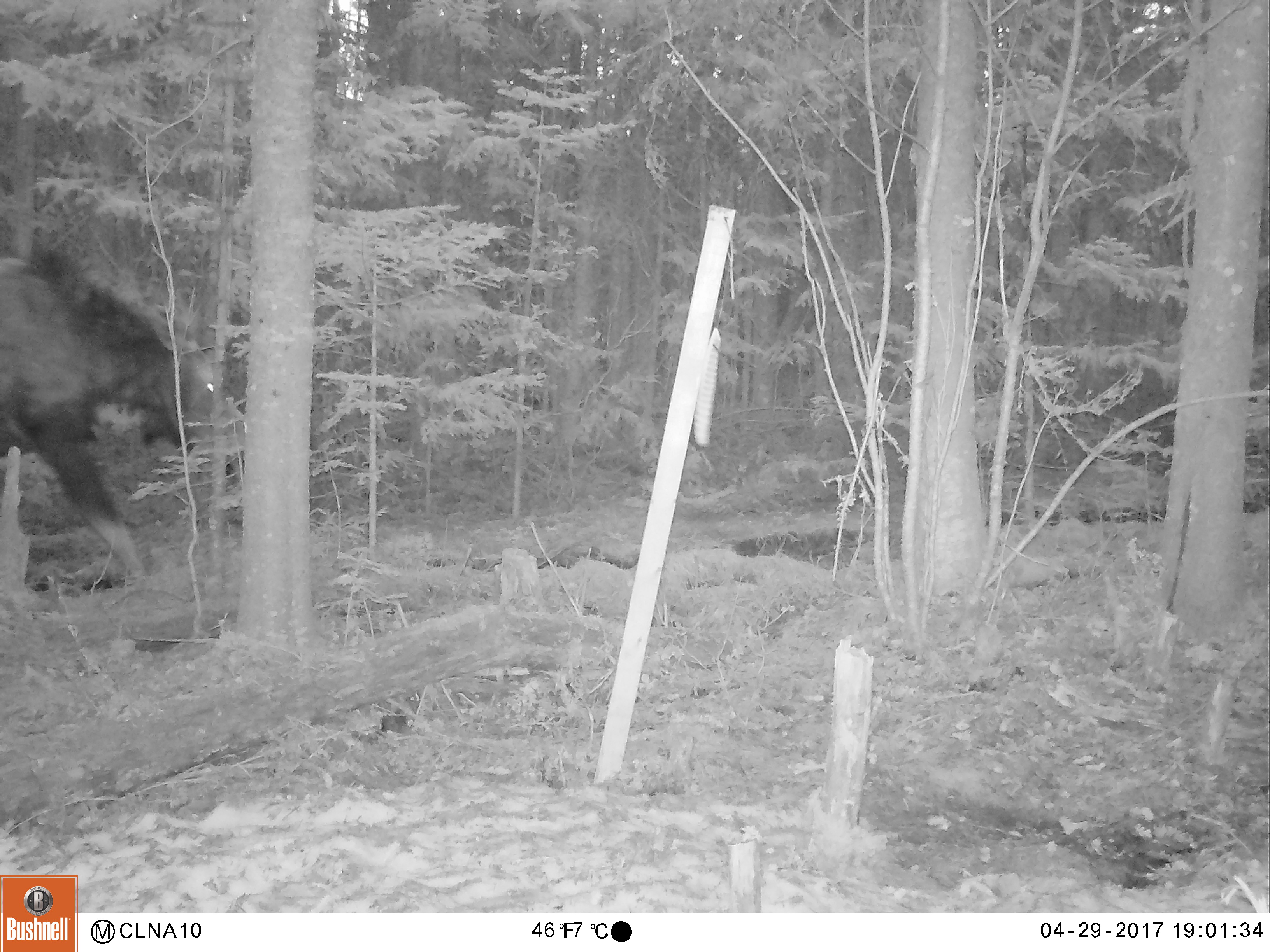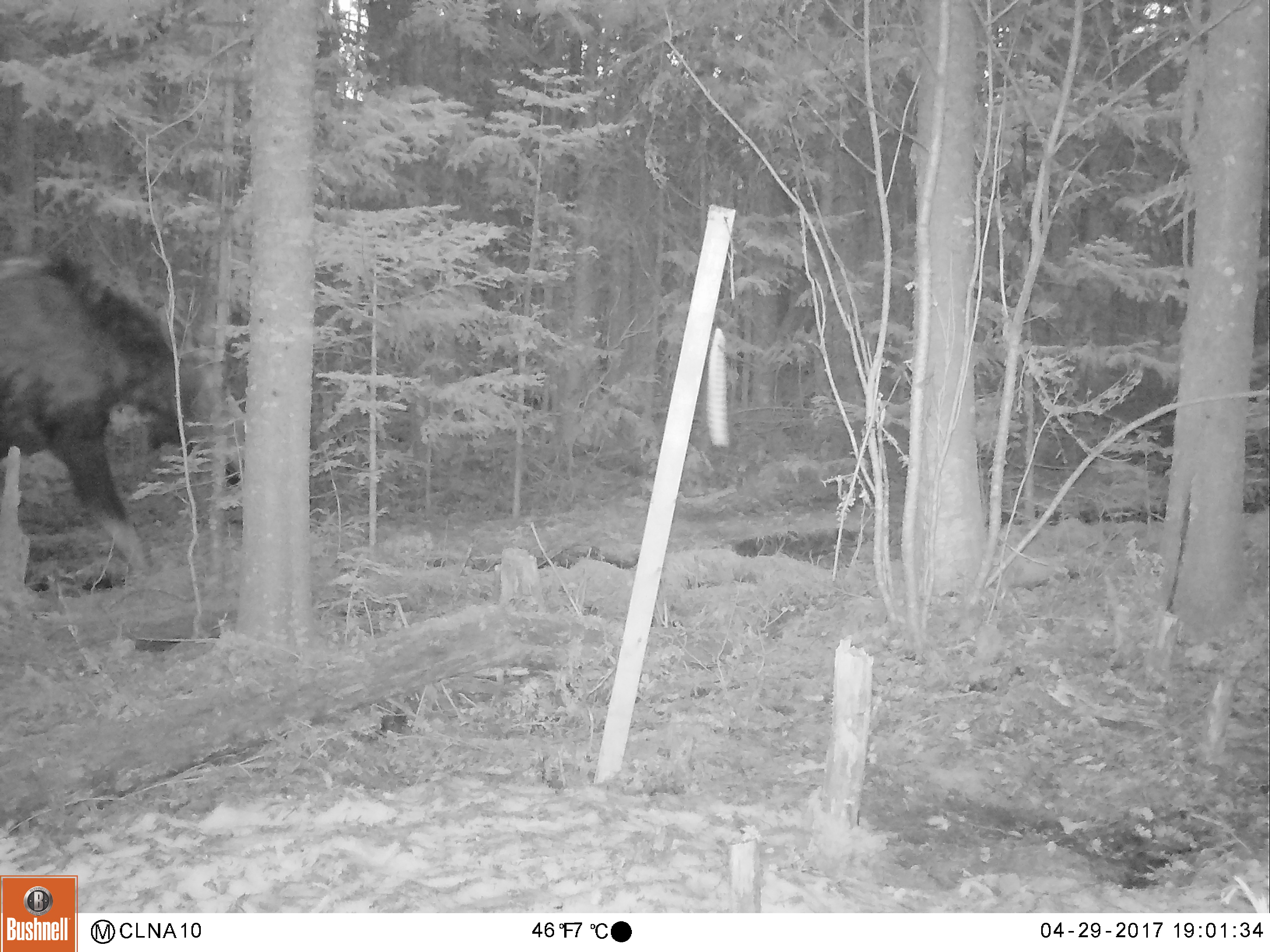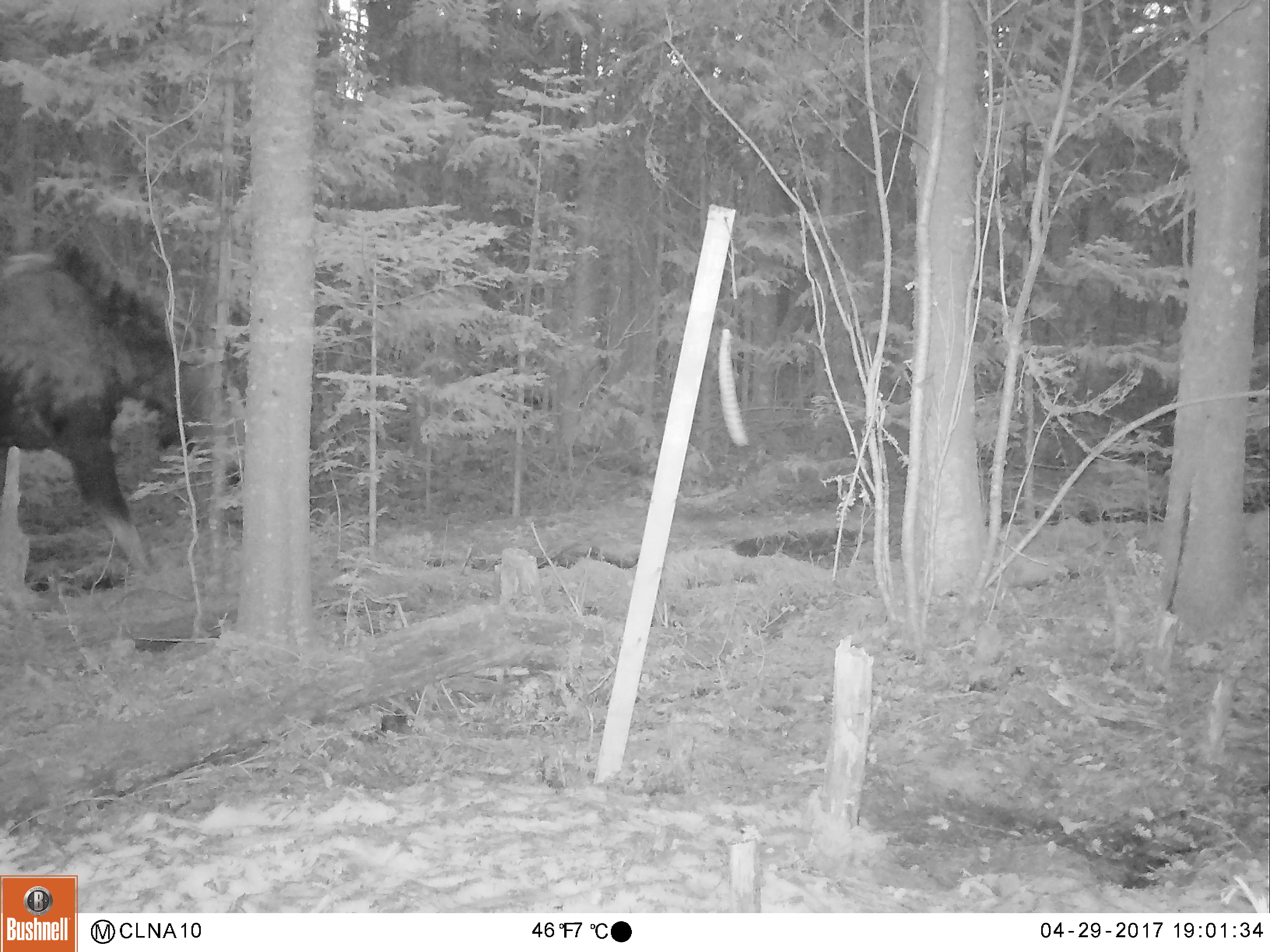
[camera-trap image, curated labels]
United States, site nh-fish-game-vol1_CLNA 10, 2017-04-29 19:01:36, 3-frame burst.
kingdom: Animalia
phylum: Chordata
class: Mammalia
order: Artiodactyla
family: Cervidae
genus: Alces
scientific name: Alces alces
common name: moose